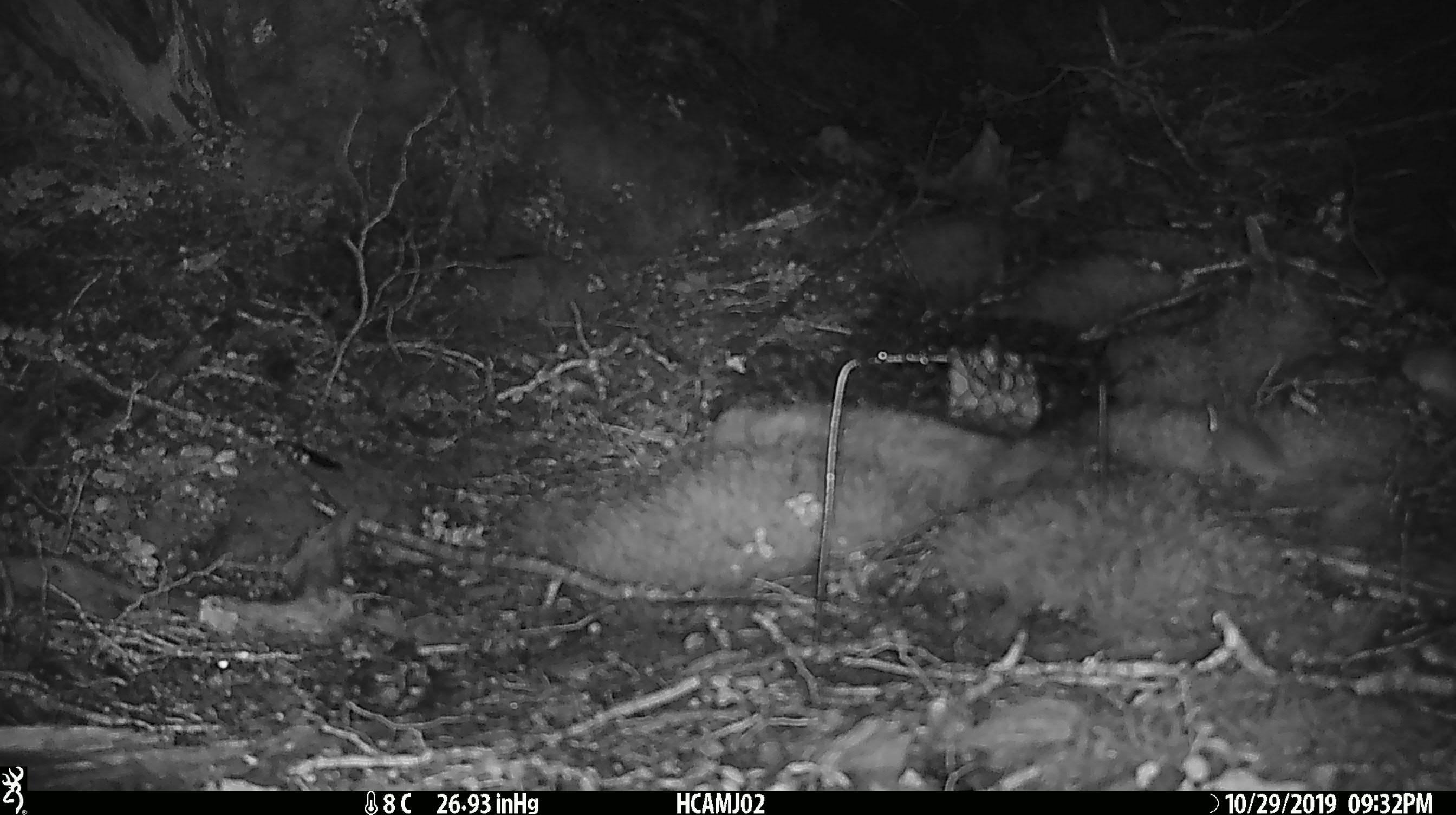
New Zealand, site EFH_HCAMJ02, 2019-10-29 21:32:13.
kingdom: Animalia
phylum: Chordata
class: Mammalia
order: Rodentia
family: Muridae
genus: Mus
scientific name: Mus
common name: mouse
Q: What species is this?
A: Mouse (Mus).